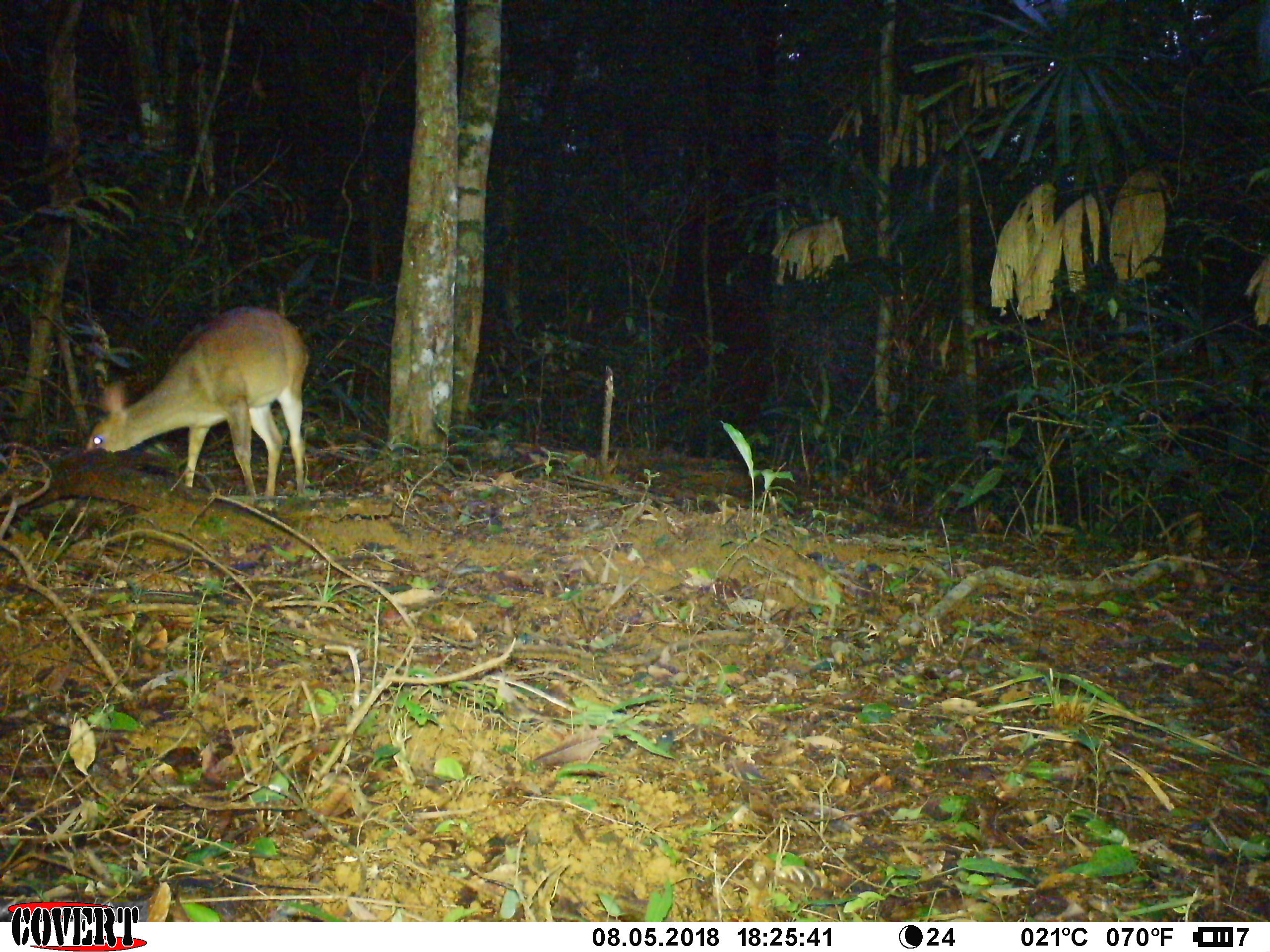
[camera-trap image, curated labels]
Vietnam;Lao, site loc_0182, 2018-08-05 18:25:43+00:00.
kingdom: Animalia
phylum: Chordata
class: Mammalia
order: Artiodactyla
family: Cervidae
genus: Muntiacus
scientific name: Muntiacus vuquangensis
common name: large-antlered muntjac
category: large antlered muntjac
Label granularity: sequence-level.